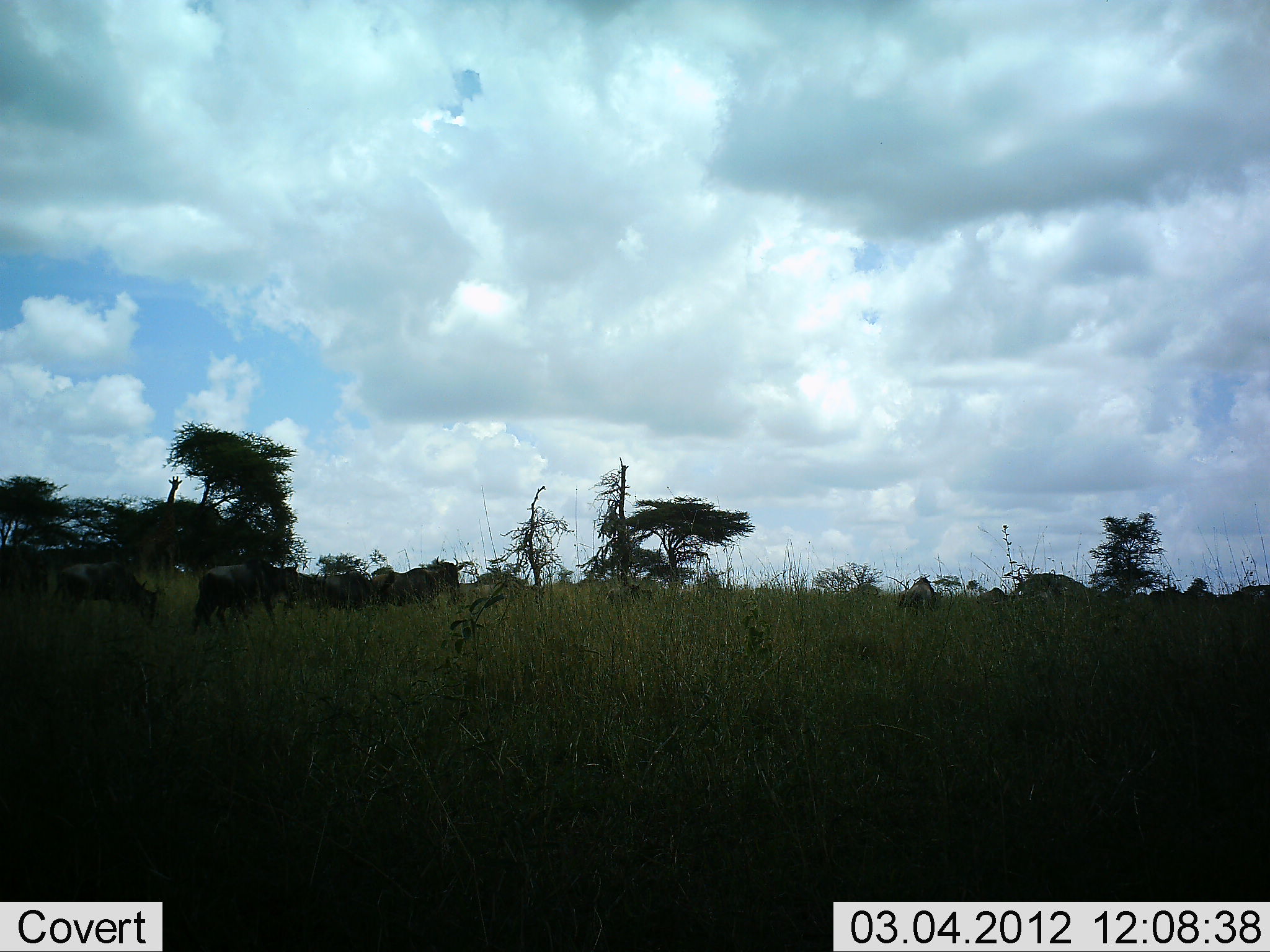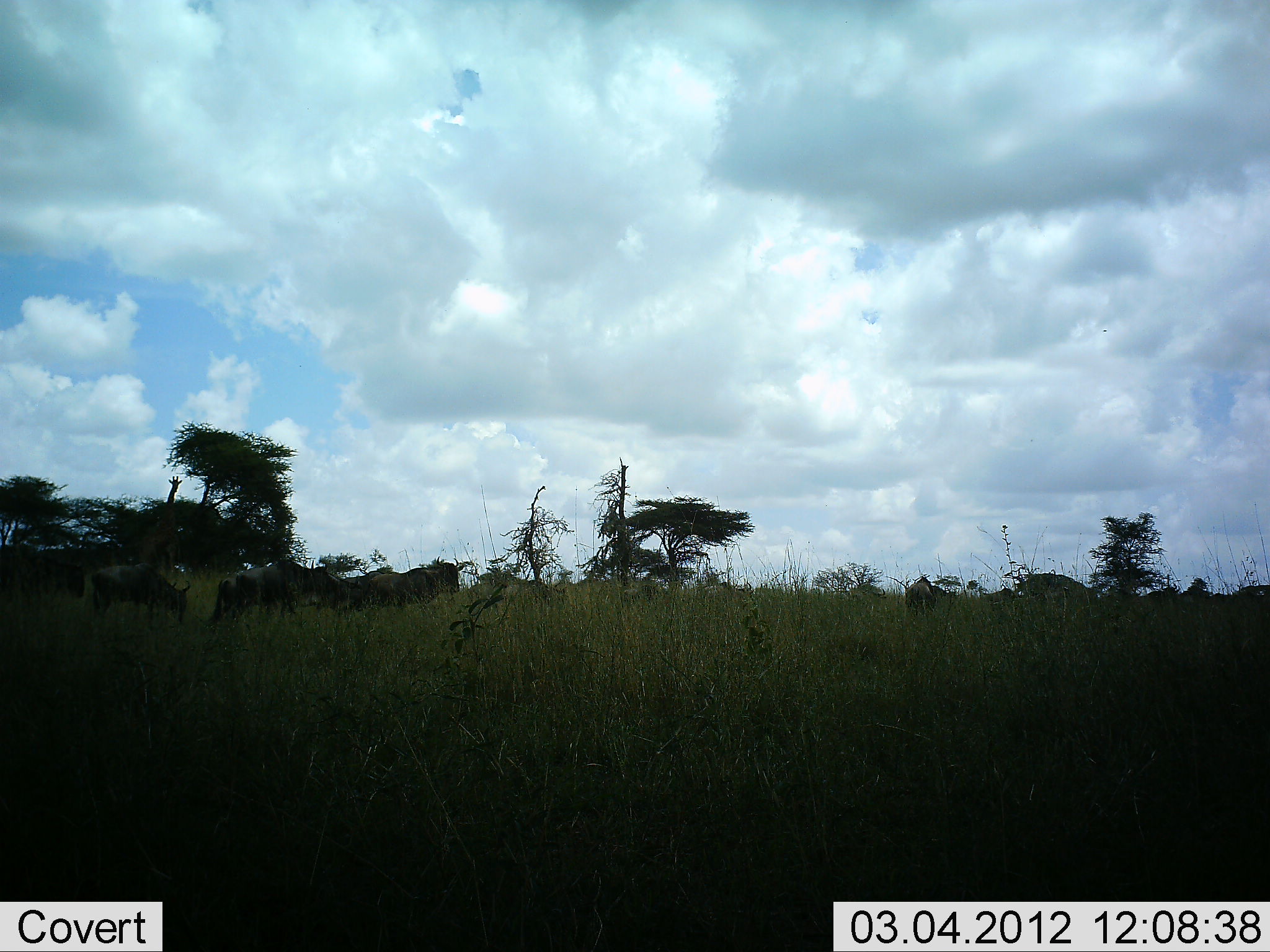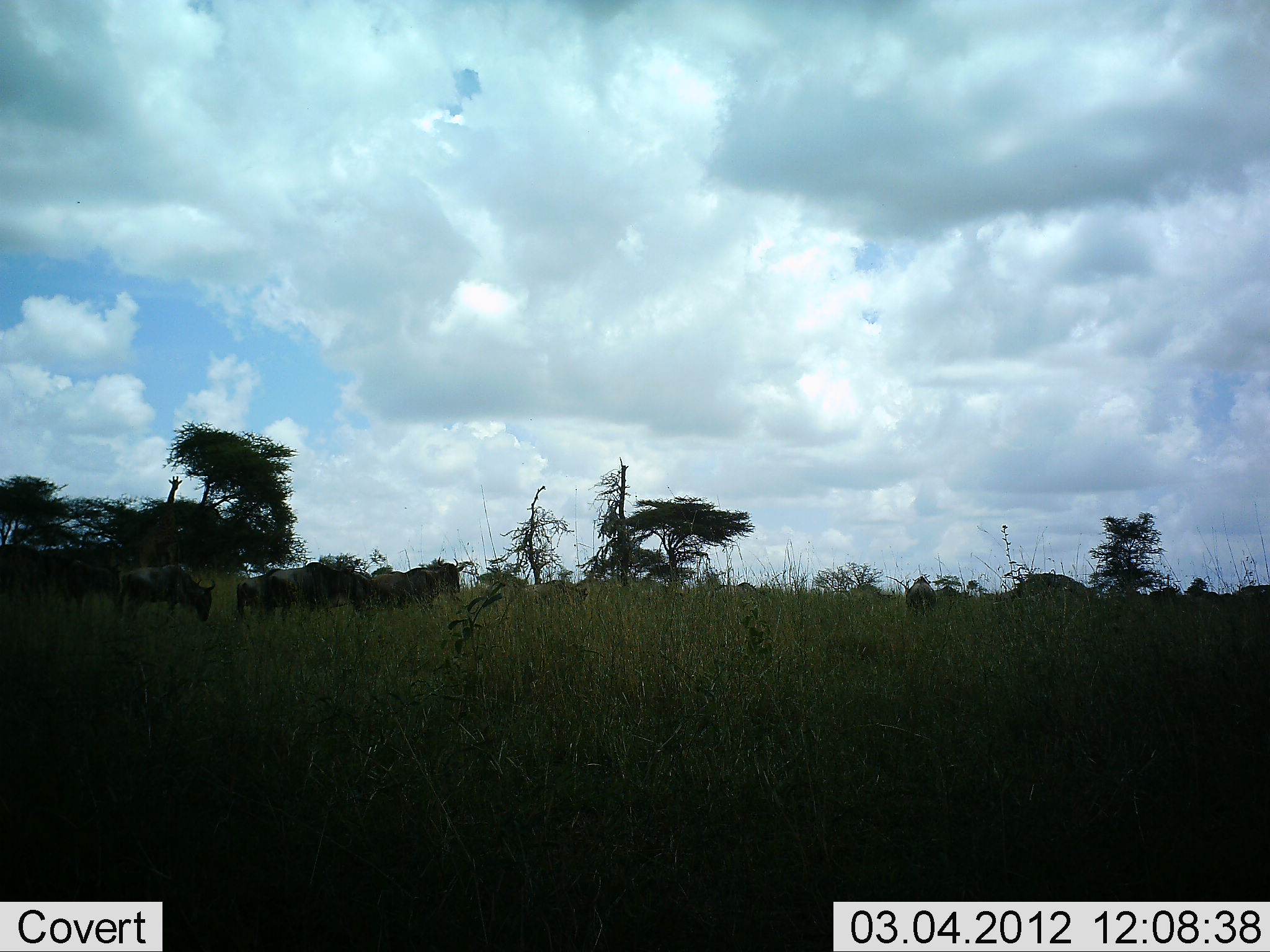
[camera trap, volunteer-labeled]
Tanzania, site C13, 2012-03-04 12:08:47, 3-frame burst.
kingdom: Animalia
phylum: Chordata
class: Mammalia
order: Artiodactyla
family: Bovidae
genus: Connochaetes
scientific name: Connochaetes taurinus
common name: blue wildebeest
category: wildebeest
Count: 11-50.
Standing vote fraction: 24%.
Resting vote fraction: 0%.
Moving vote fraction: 88%.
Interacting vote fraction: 0%.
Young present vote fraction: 0%.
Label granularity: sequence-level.